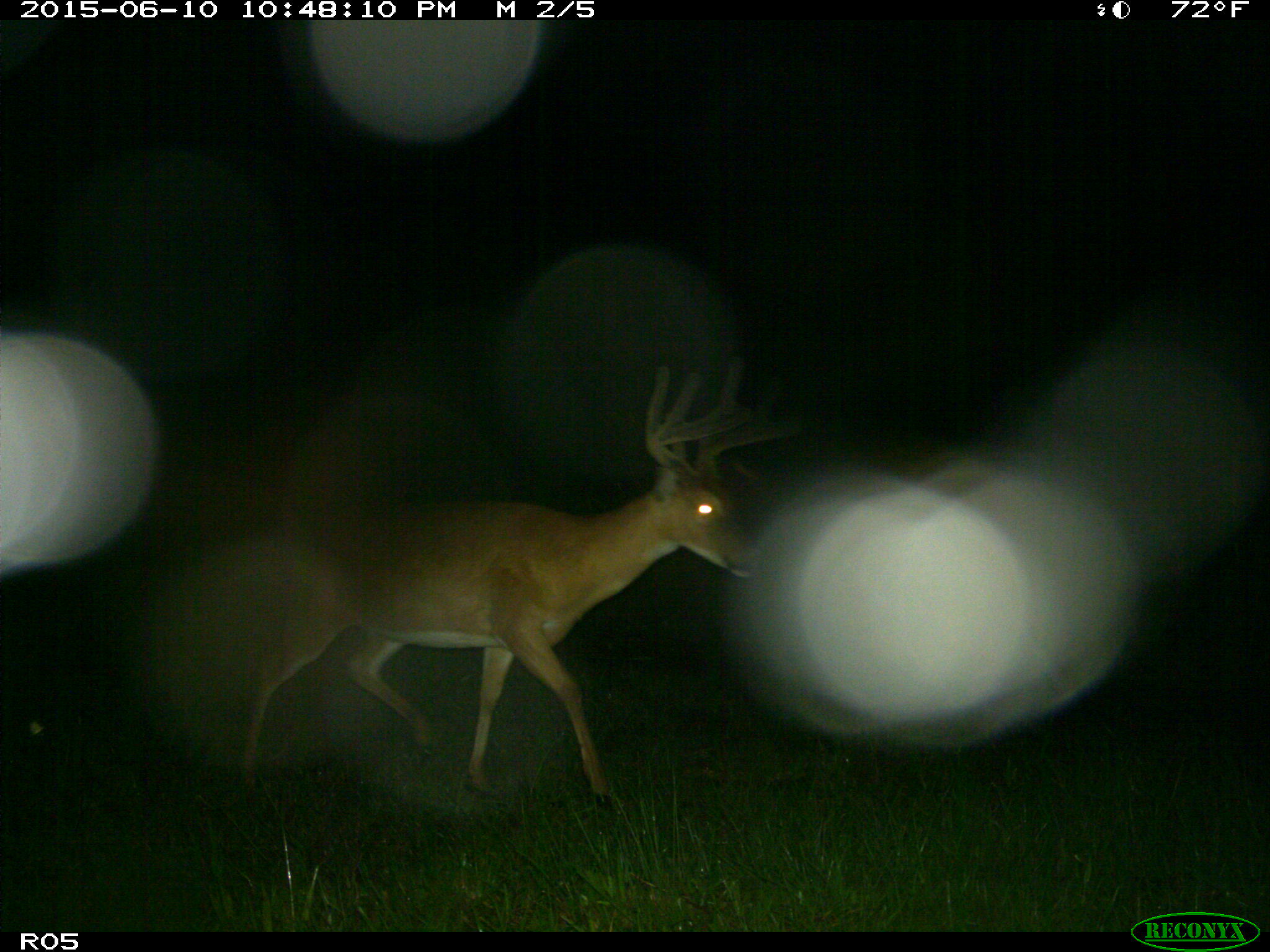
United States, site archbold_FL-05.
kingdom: Animalia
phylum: Chordata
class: Mammalia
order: Artiodactyla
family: Cervidae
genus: Odocoileus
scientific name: Odocoileus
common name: deer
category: unidentified deer